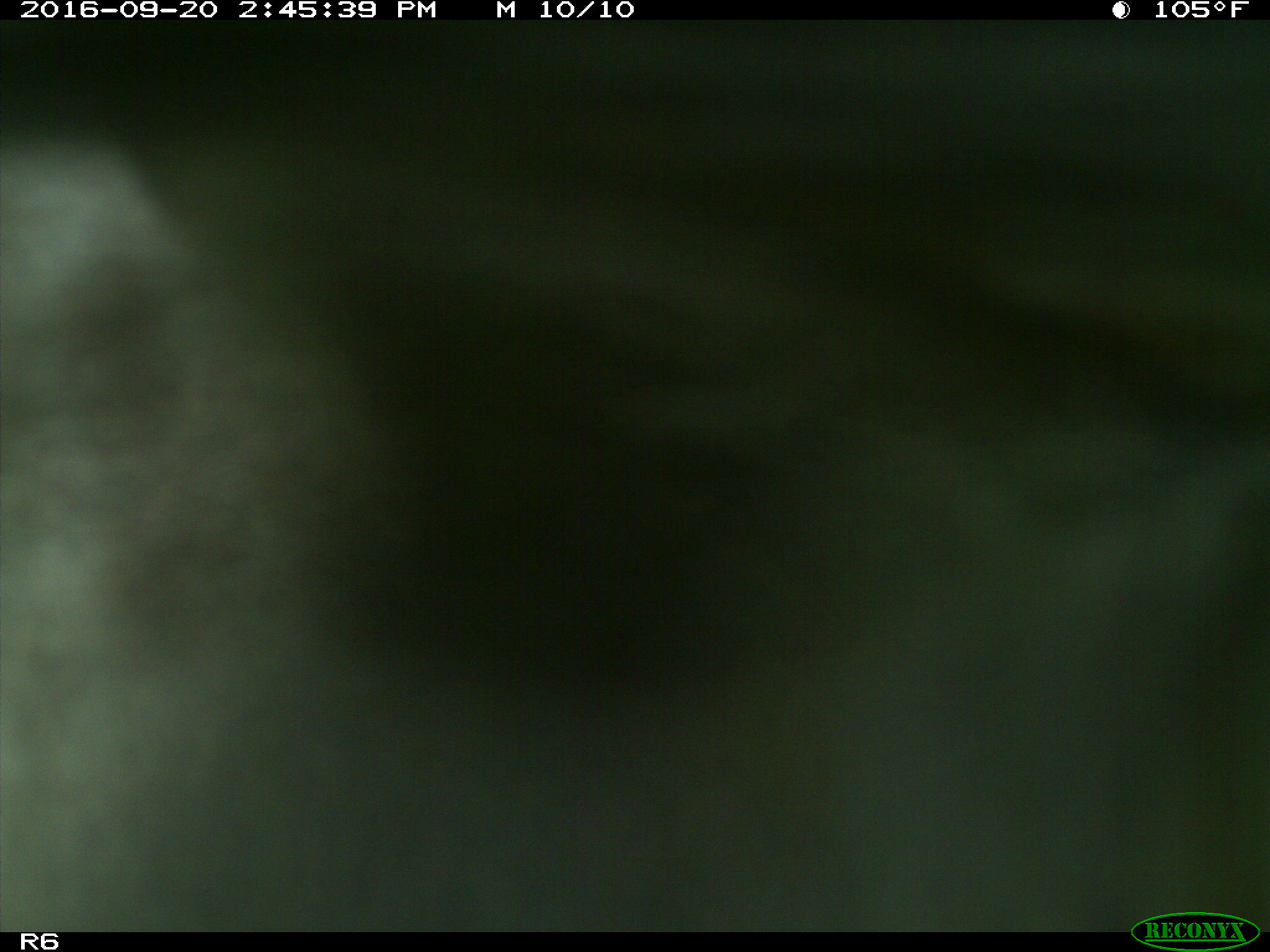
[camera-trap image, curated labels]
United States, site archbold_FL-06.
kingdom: Animalia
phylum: Chordata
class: Mammalia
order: Artiodactyla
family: Bovidae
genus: Bos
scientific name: Bos taurus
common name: domestic cow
Bos taurus (domestic cow).